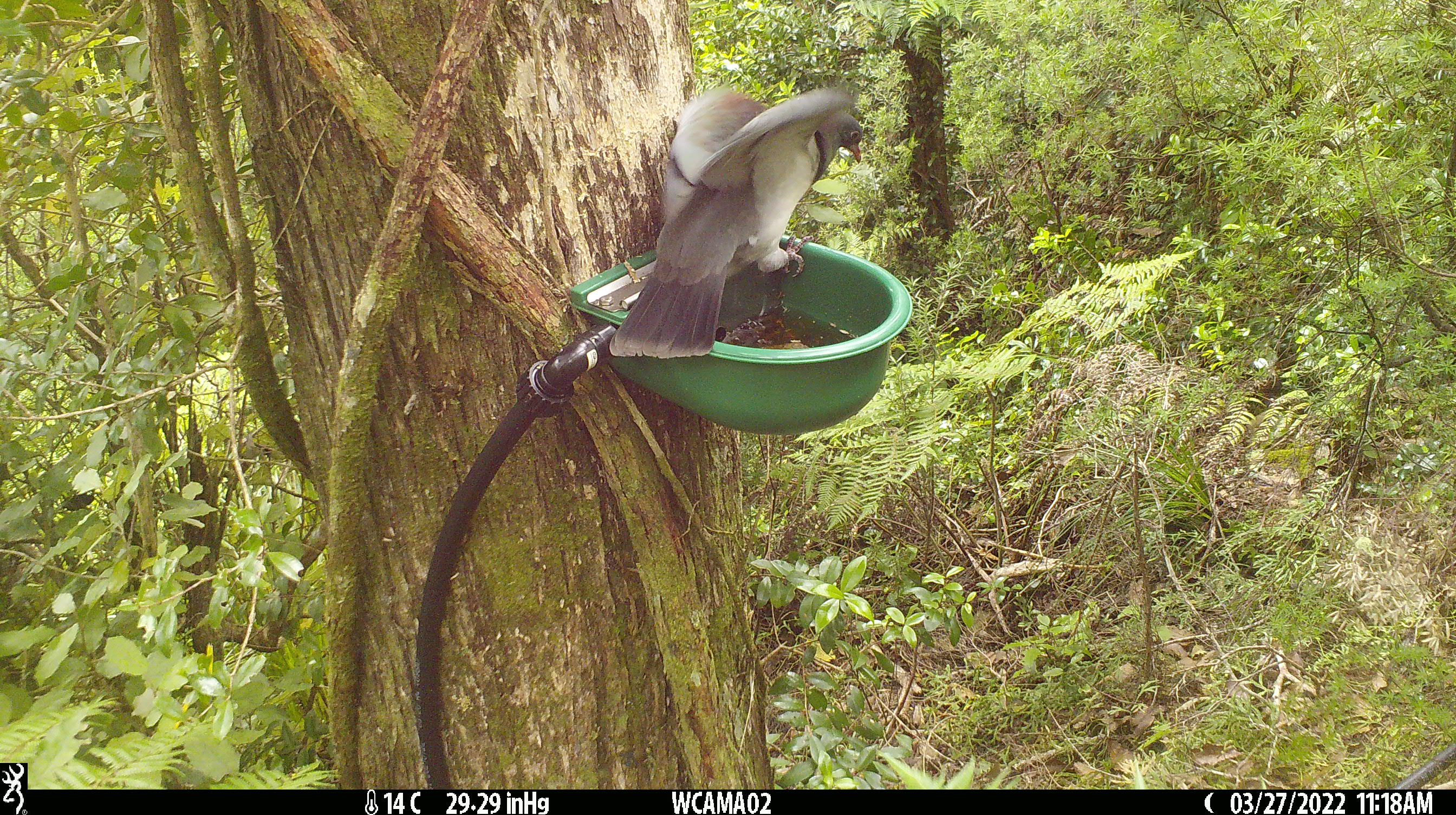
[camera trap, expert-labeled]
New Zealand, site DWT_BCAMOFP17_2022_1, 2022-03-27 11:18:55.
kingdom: Animalia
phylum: Chordata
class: Aves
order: Columbiformes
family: Columbidae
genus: Hemiphaga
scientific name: Hemiphaga novaeseelandiae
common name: new zealand pigeon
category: kereru